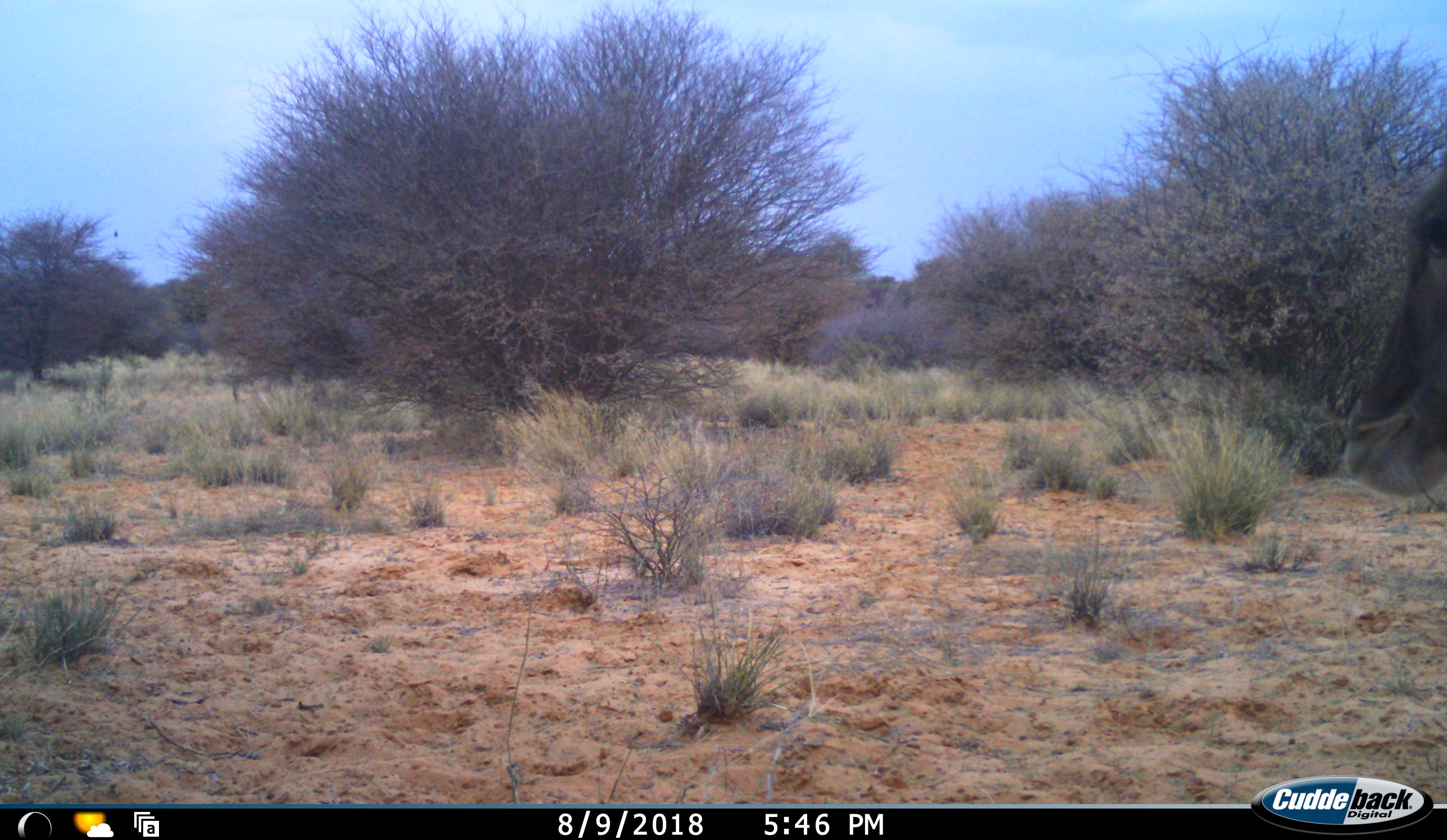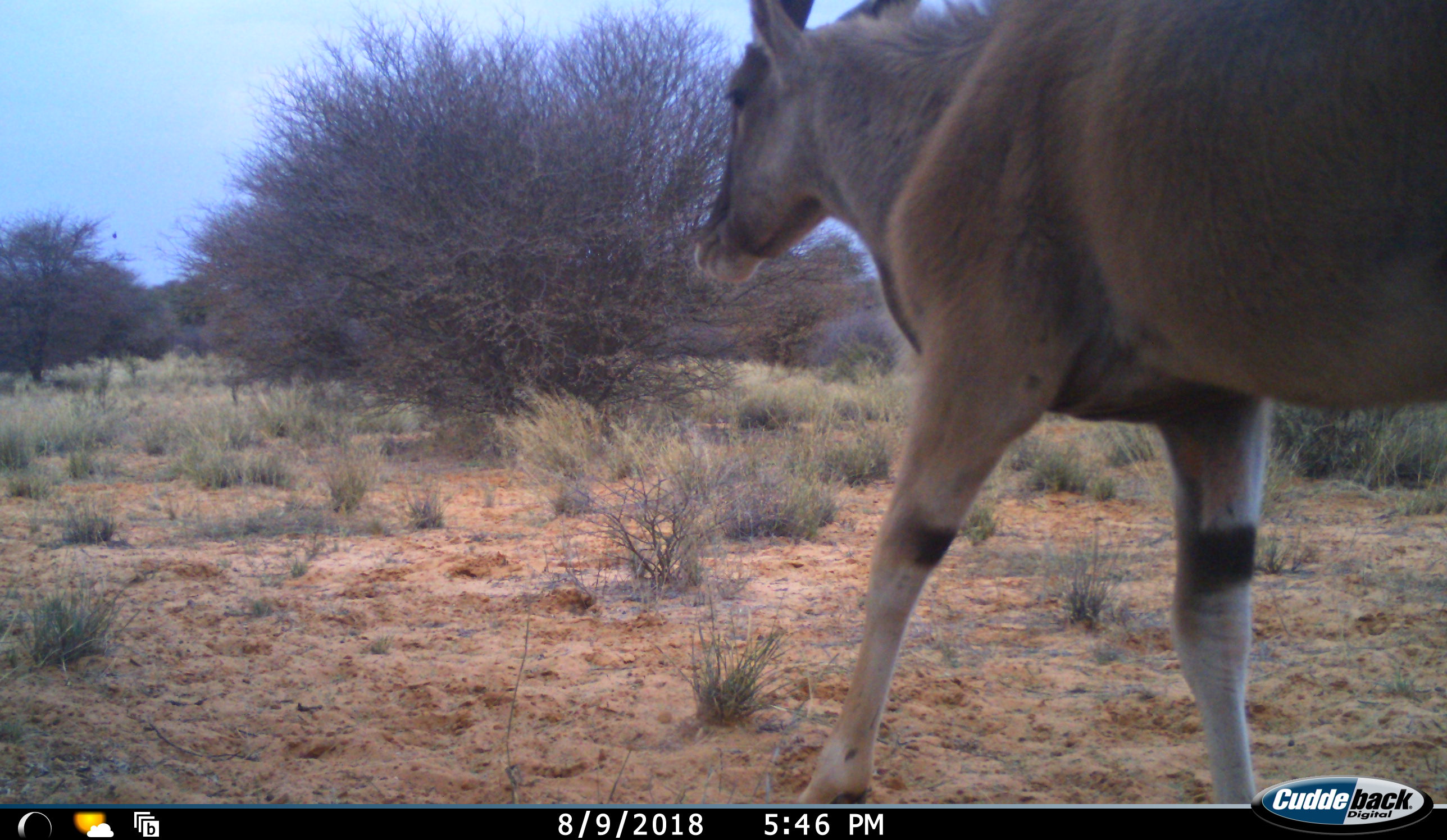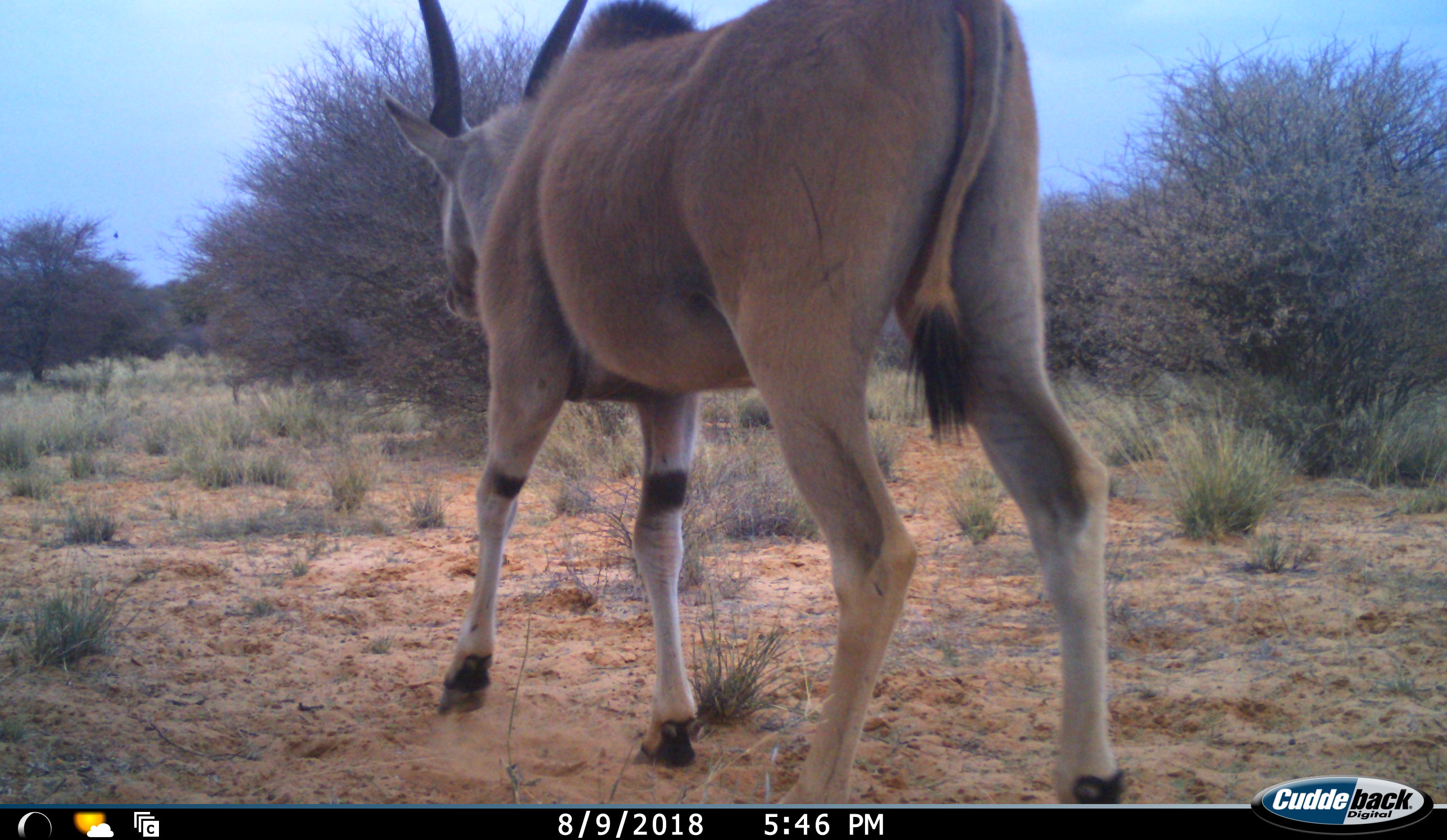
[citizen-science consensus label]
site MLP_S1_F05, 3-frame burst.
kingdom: Animalia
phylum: Chordata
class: Mammalia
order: Artiodactyla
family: Bovidae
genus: Tragelaphus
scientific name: Tragelaphus oryx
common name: eland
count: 1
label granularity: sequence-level